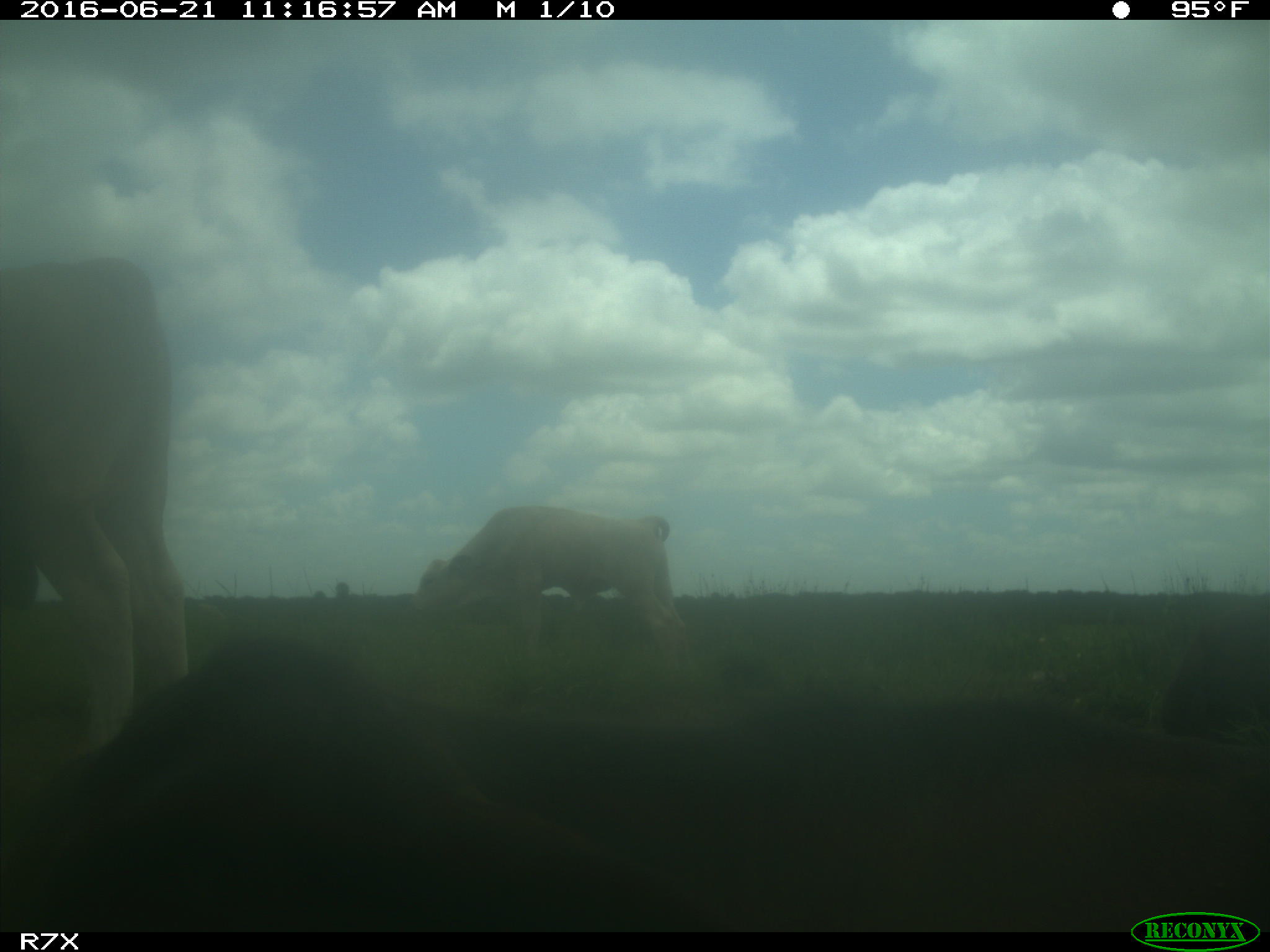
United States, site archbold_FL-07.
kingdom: Animalia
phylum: Chordata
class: Mammalia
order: Artiodactyla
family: Bovidae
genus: Bos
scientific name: Bos taurus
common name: domestic cow